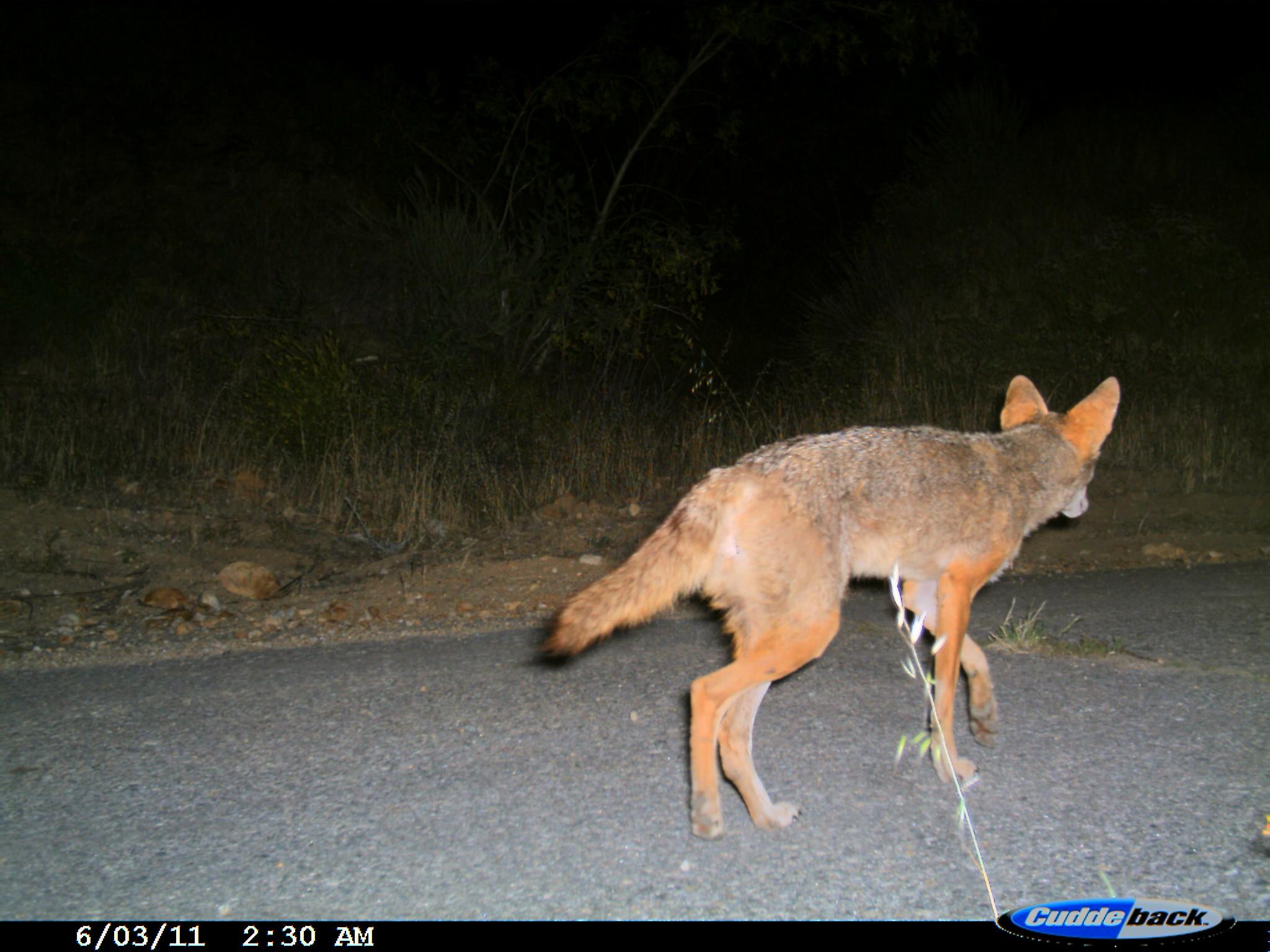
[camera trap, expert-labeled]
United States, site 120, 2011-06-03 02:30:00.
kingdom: Animalia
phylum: Chordata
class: Mammalia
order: Carnivora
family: Canidae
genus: Canis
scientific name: Canis latrans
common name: coyote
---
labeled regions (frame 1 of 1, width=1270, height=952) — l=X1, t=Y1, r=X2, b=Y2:
coyote: l=521, t=359, r=1140, b=839